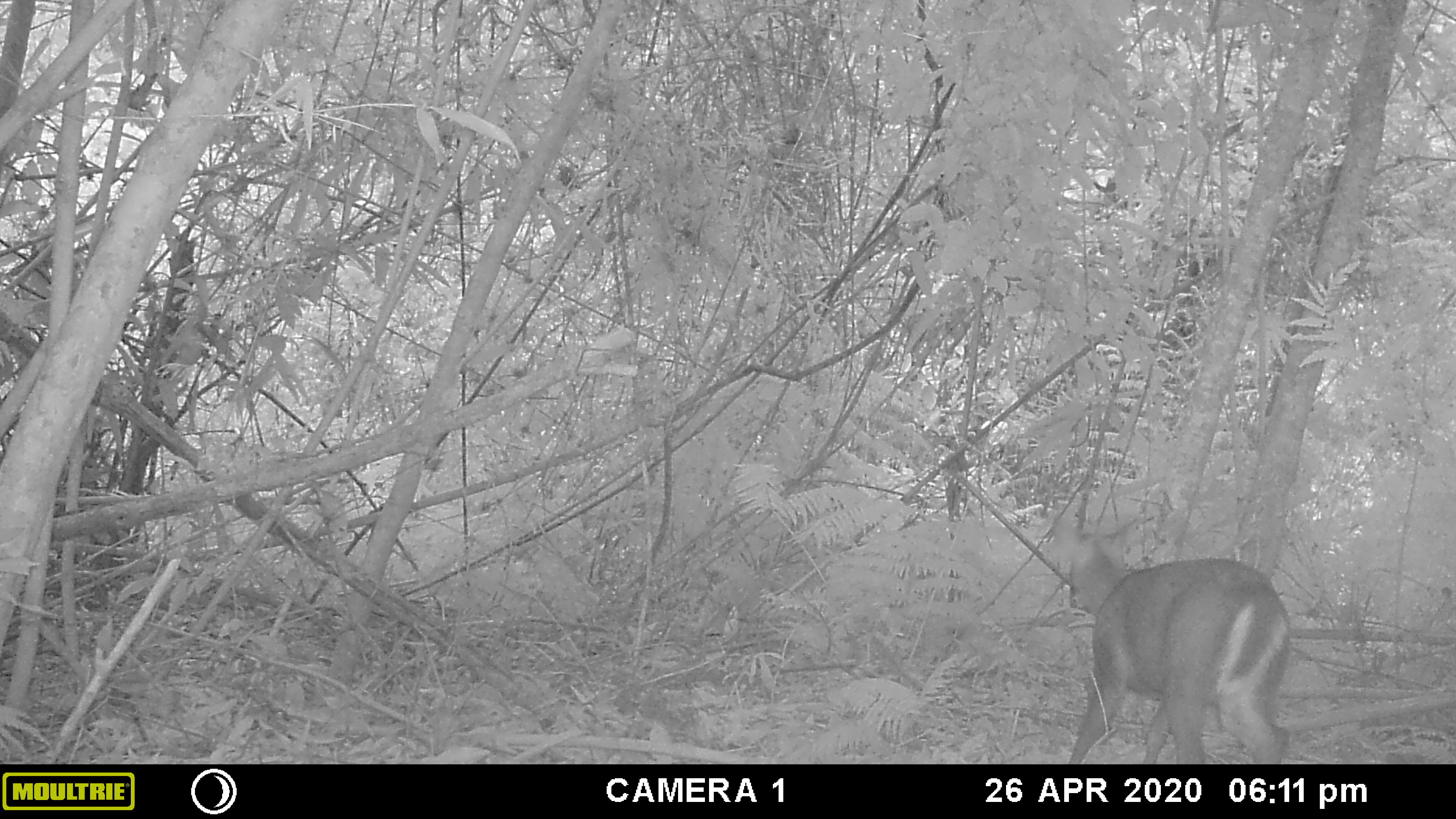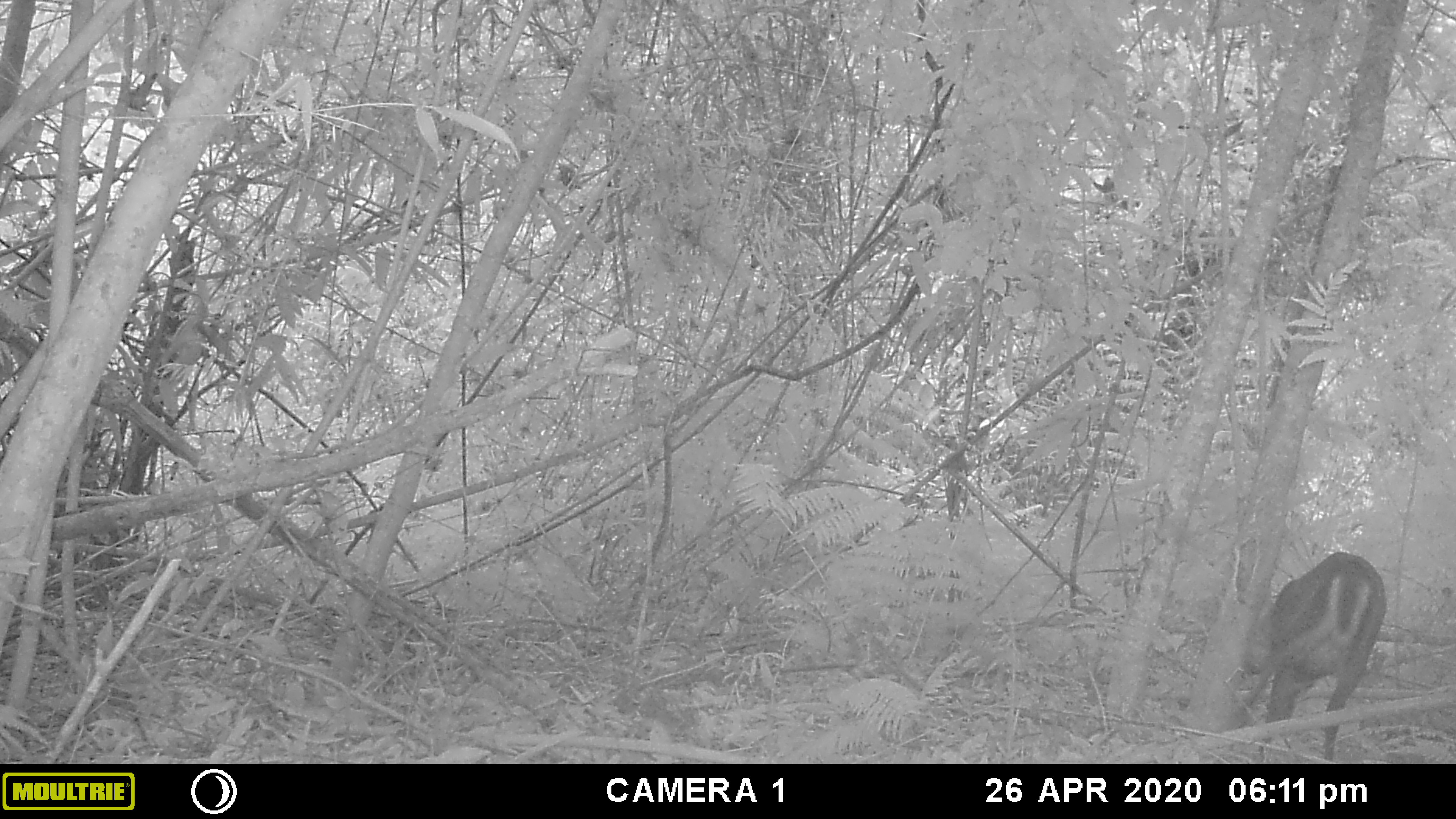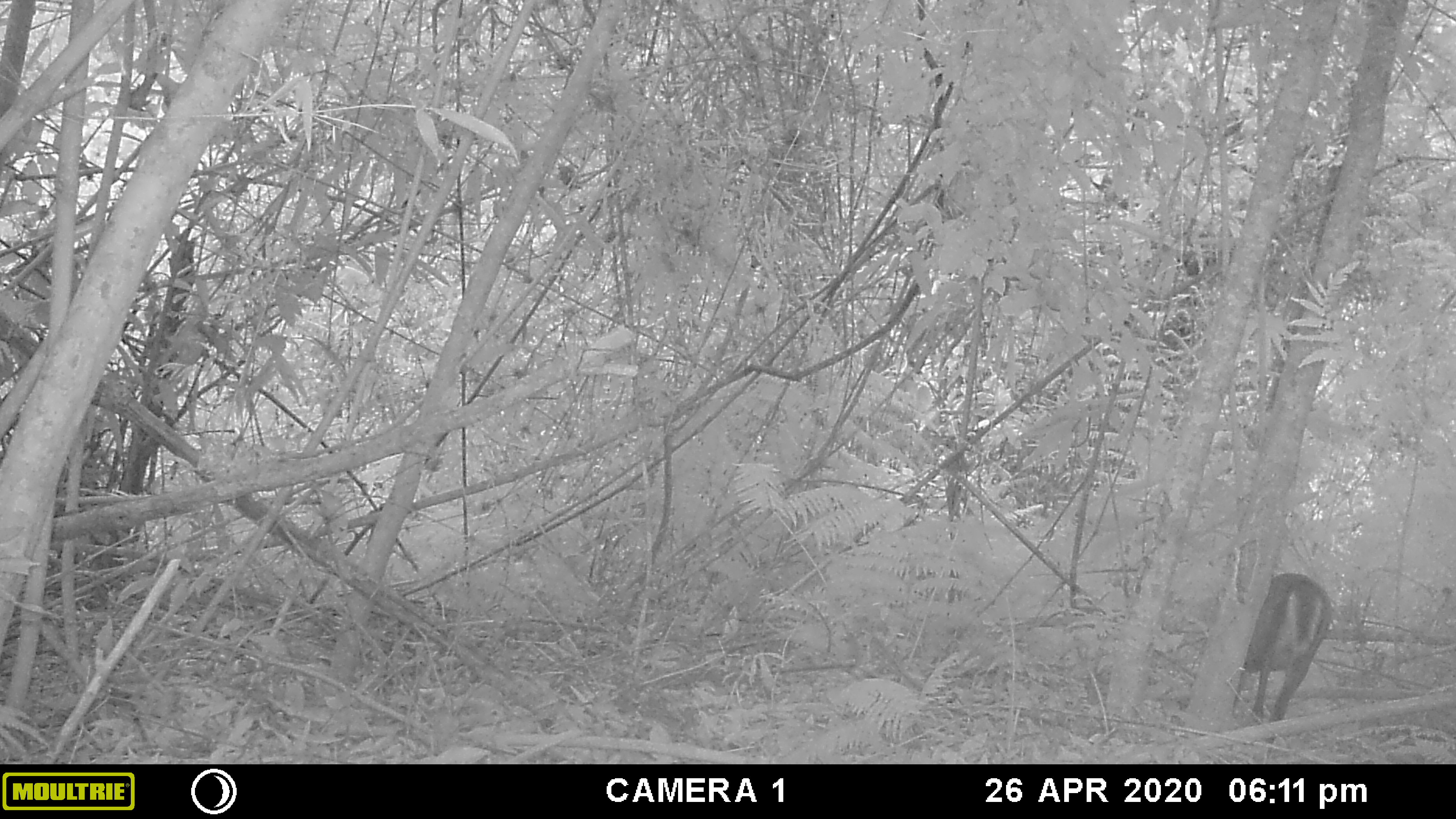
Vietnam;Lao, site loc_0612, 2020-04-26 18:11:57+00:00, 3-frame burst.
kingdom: Animalia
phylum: Chordata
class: Mammalia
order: Artiodactyla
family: Cervidae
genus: Muntiacus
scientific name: Muntiacus rooseveltorum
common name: roosevelt's muntjac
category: roosevelts muntjac group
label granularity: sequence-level